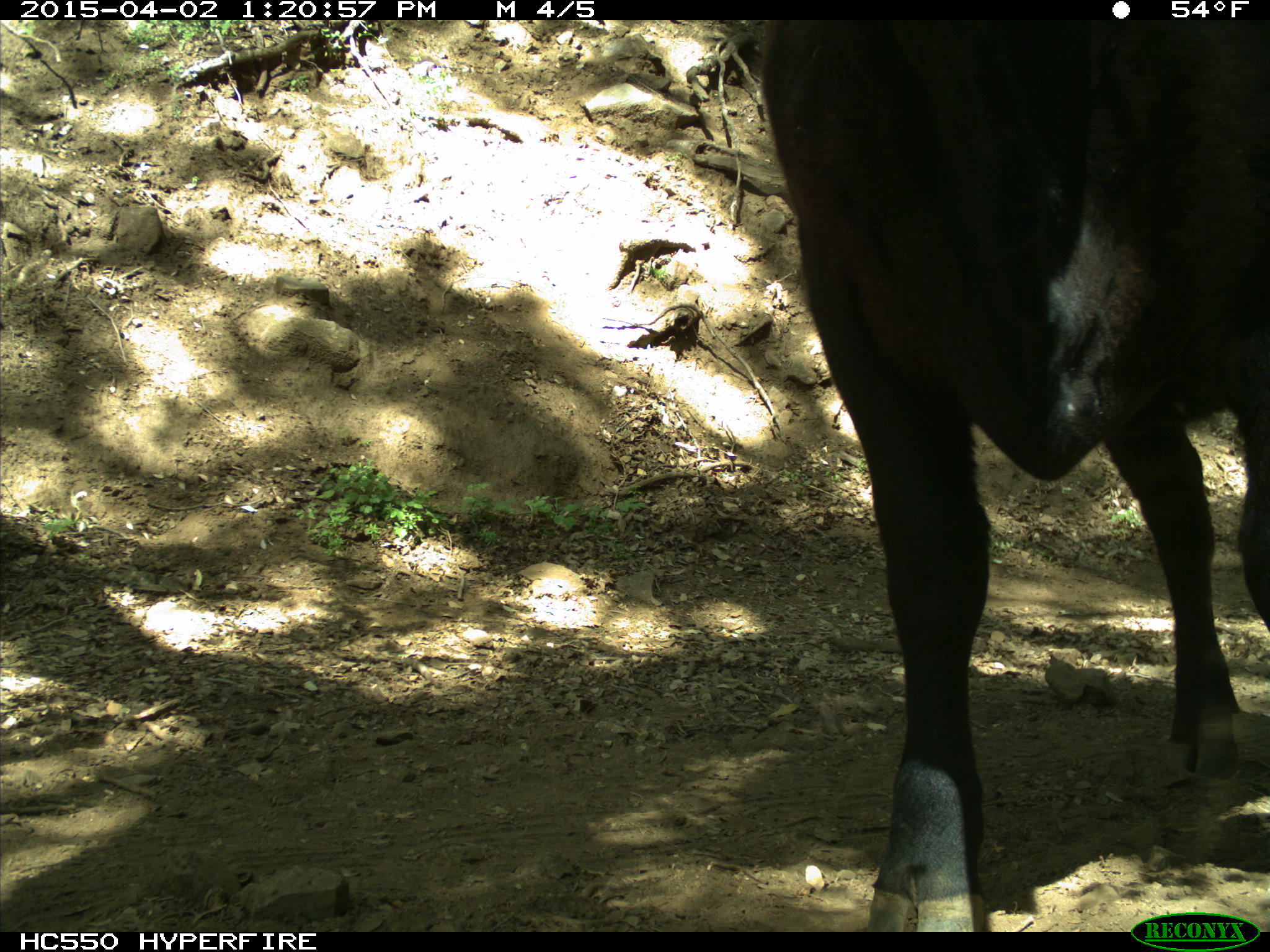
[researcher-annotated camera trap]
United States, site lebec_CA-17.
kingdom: Animalia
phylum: Chordata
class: Mammalia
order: Artiodactyla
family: Bovidae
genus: Bos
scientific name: Bos taurus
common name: domestic cow